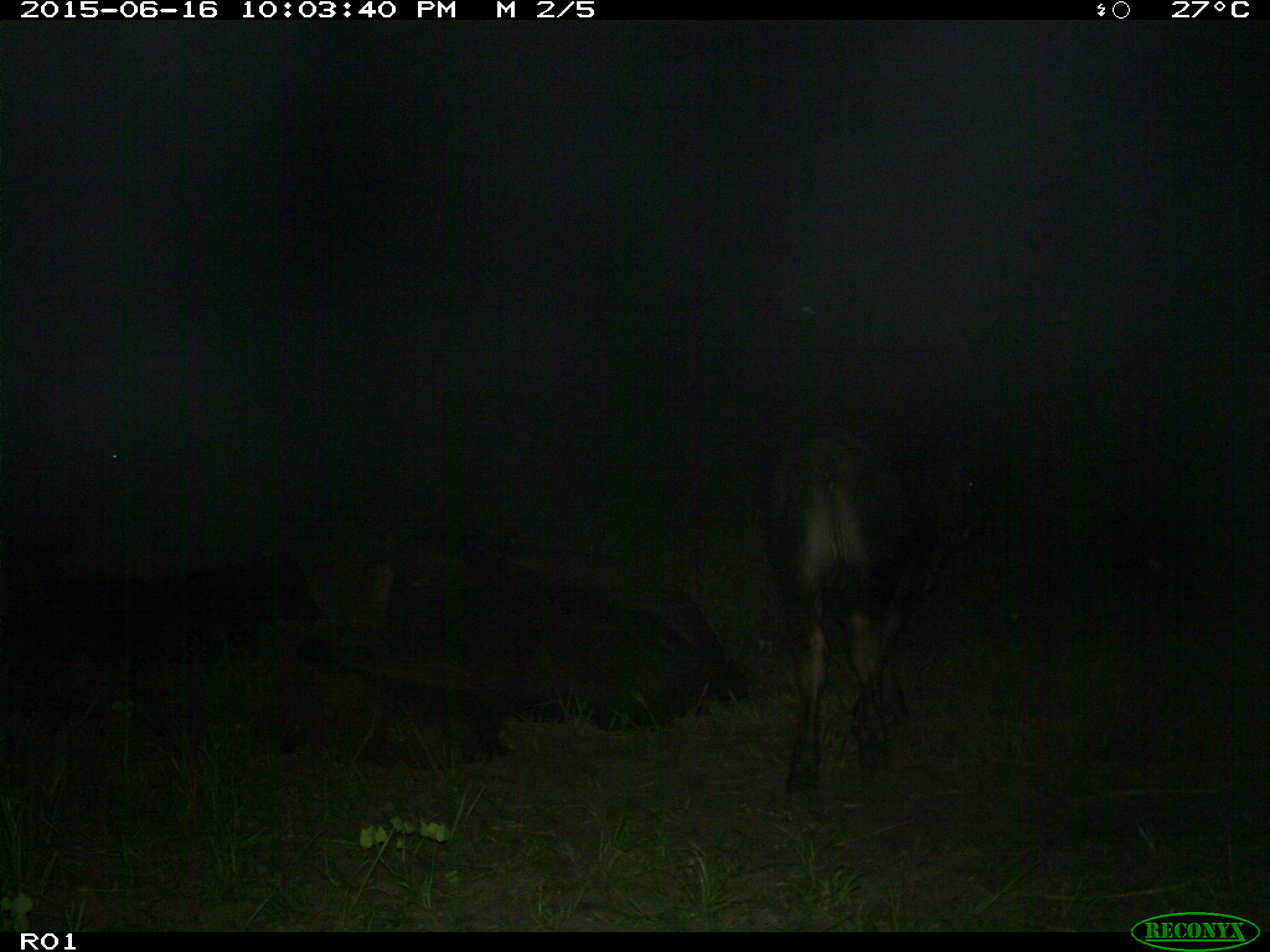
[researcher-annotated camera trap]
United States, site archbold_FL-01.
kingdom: Animalia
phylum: Chordata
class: Mammalia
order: Artiodactyla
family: Bovidae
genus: Bos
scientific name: Bos taurus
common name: domestic cow